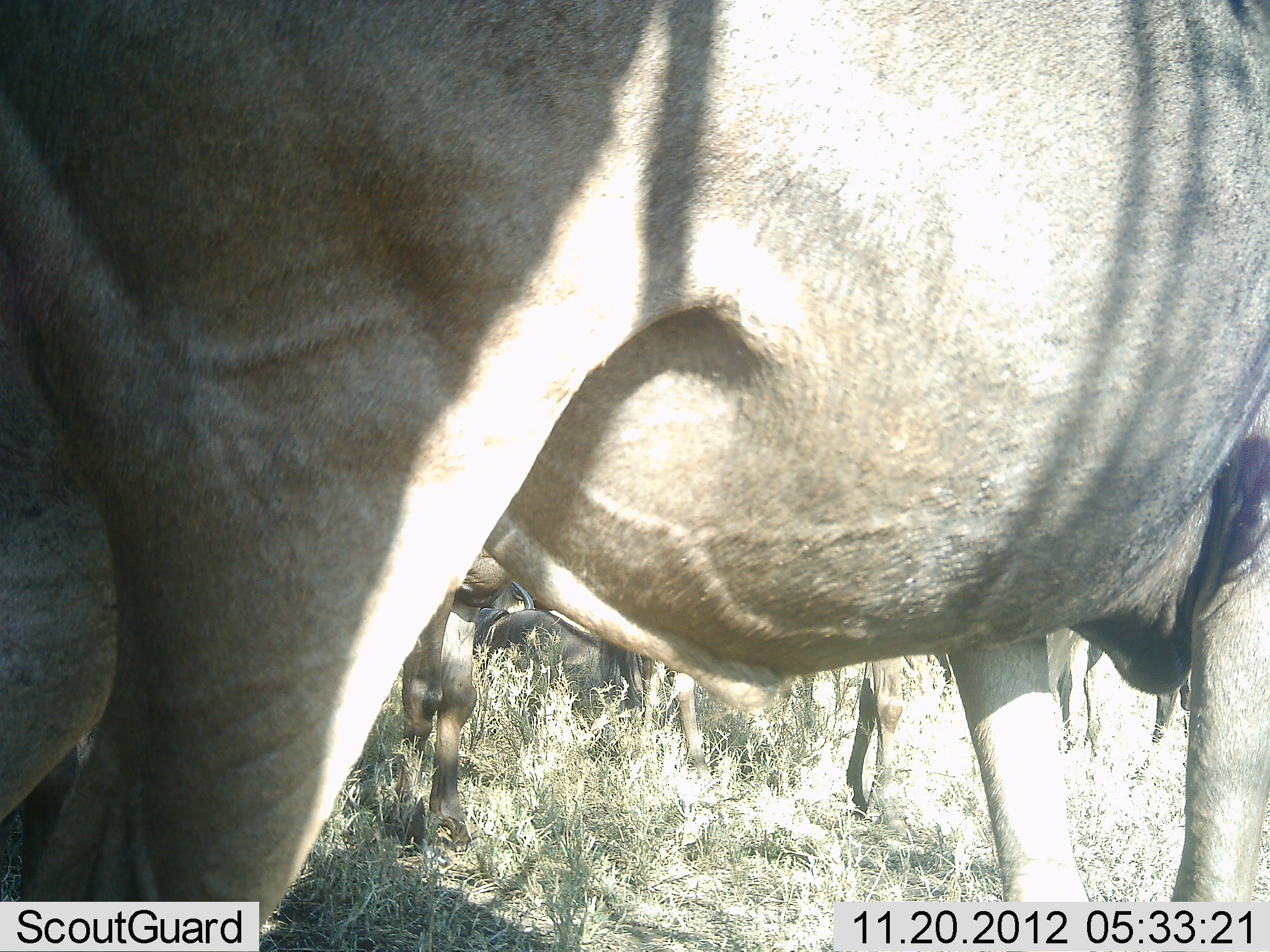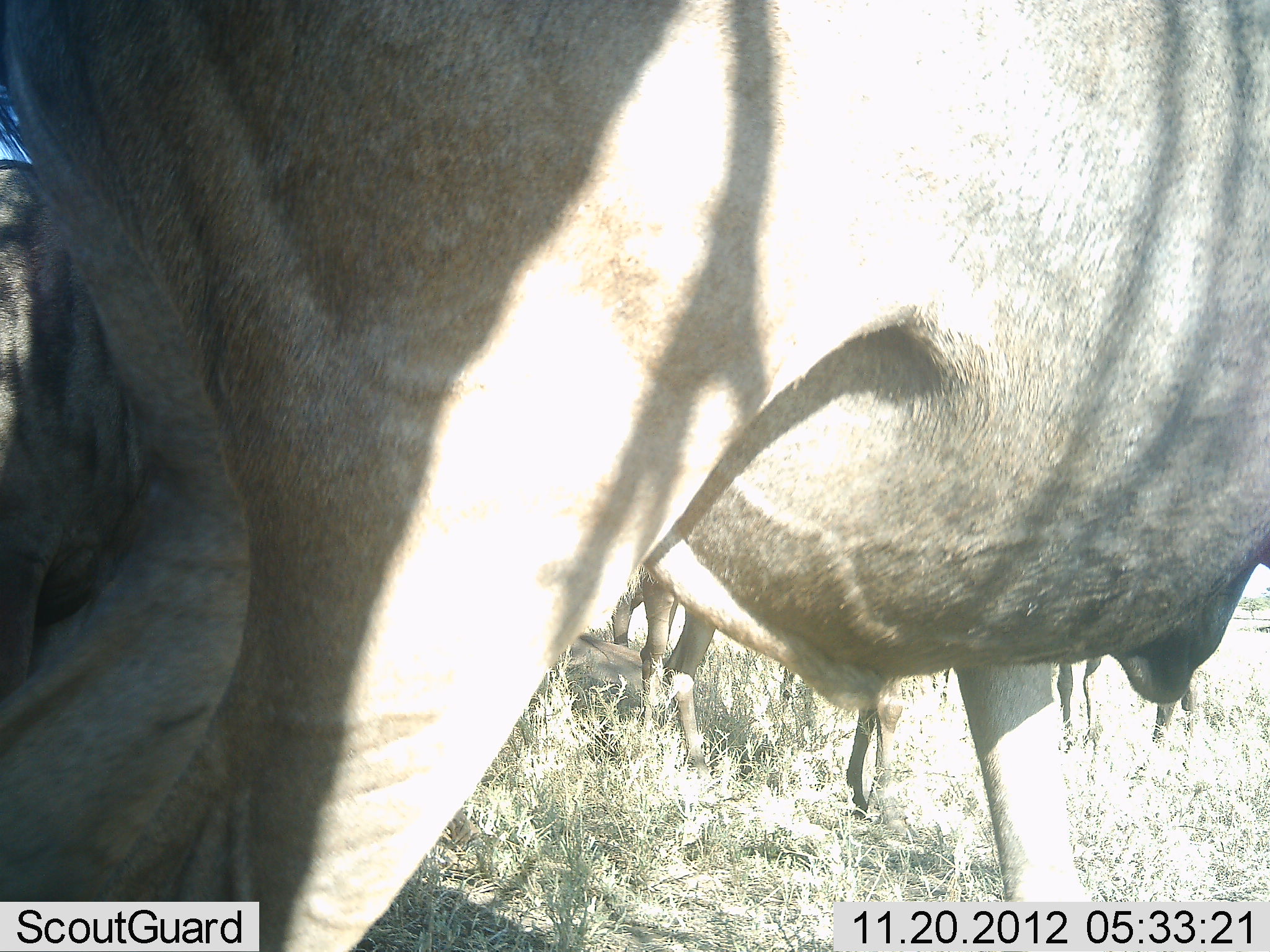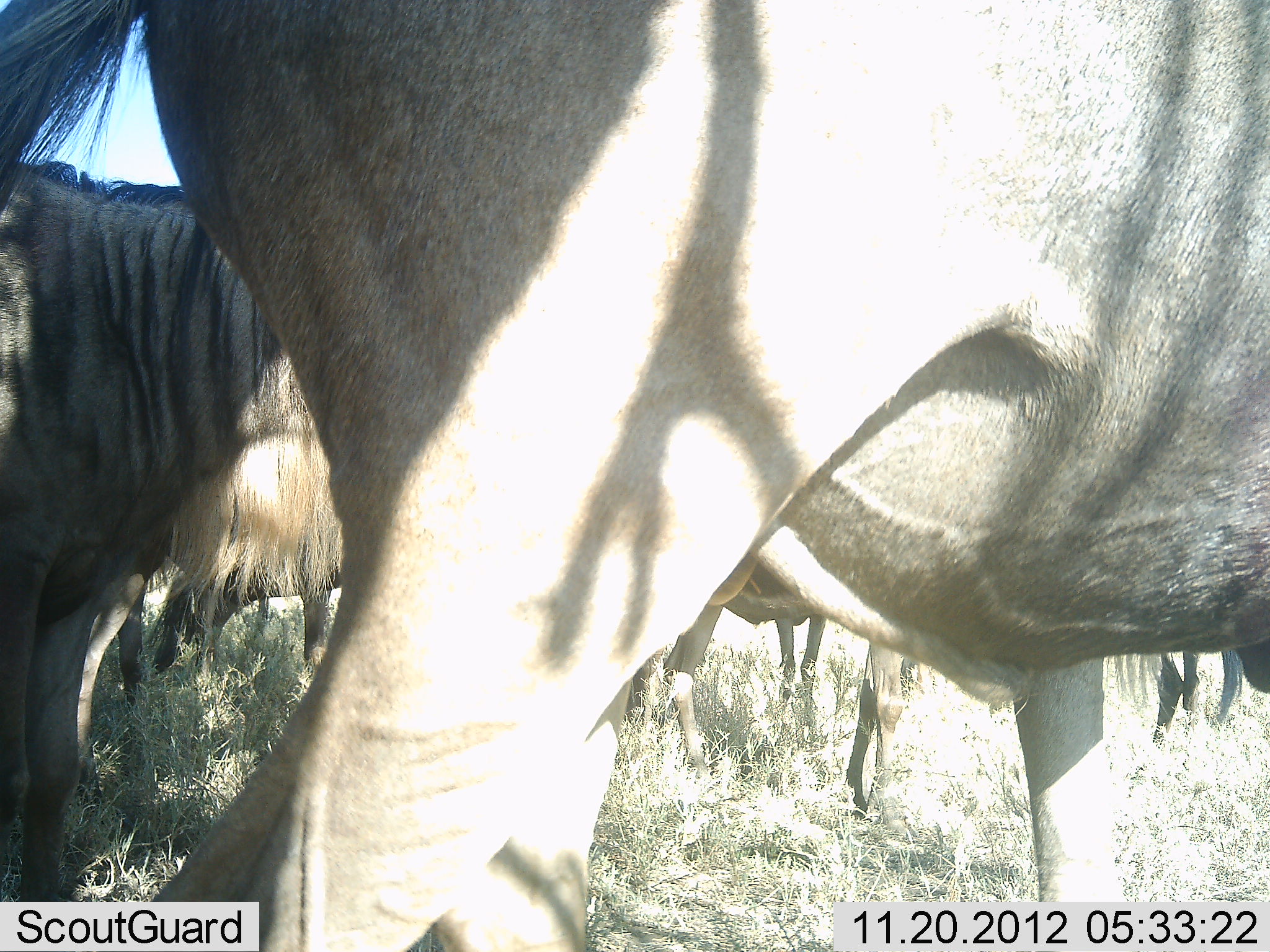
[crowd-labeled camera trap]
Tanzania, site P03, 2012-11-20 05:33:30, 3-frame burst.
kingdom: Animalia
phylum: Chordata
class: Mammalia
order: Artiodactyla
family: Bovidae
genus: Connochaetes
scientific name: Connochaetes taurinus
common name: blue wildebeest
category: wildebeest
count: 6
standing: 100%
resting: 0%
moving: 60%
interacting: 0%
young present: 0%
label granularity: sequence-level